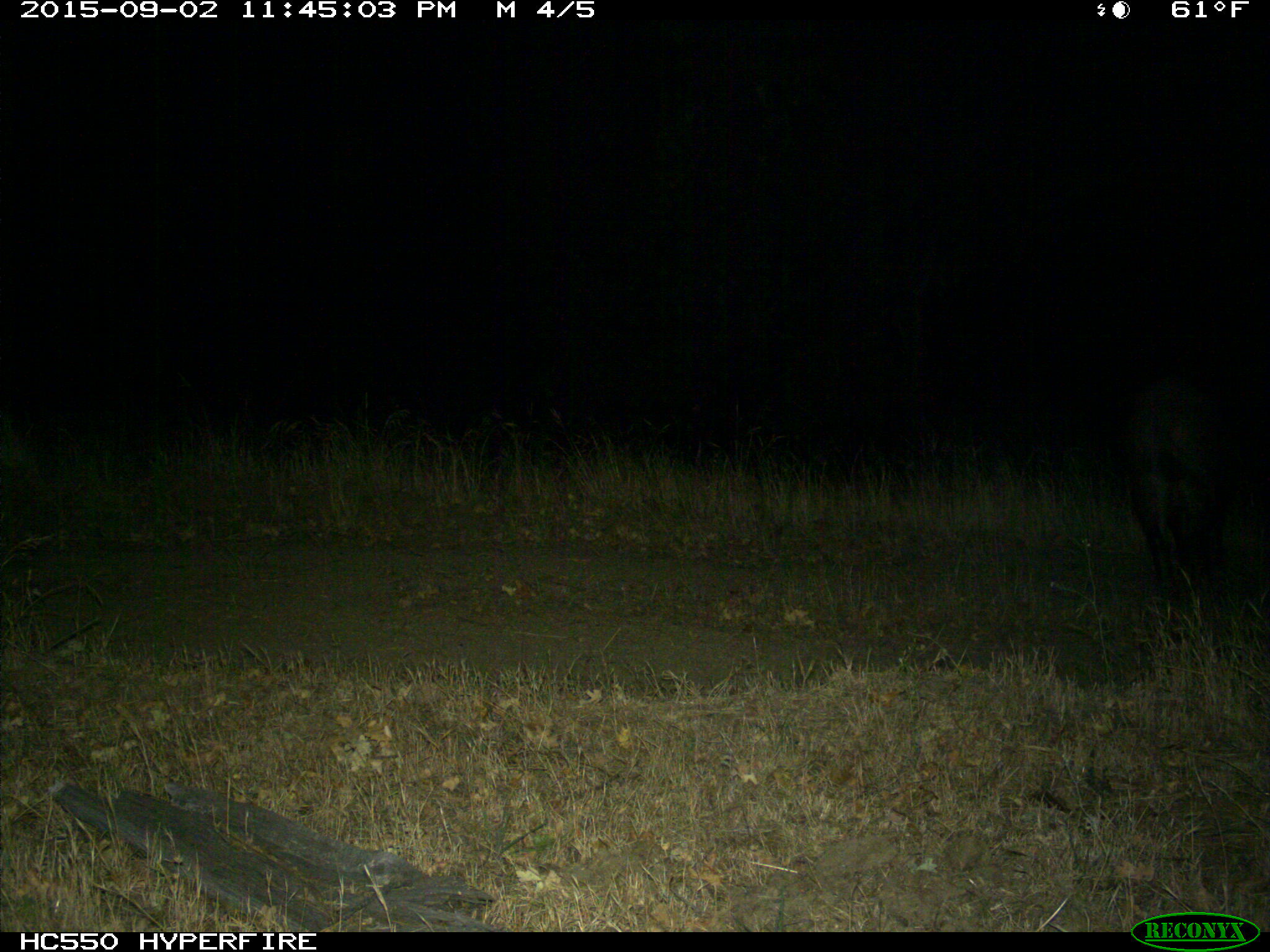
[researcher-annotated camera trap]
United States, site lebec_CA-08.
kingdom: Animalia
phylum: Chordata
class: Mammalia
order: Artiodactyla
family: Suidae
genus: Sus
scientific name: Sus scrofa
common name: wild boar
Sus scrofa (wild boar).